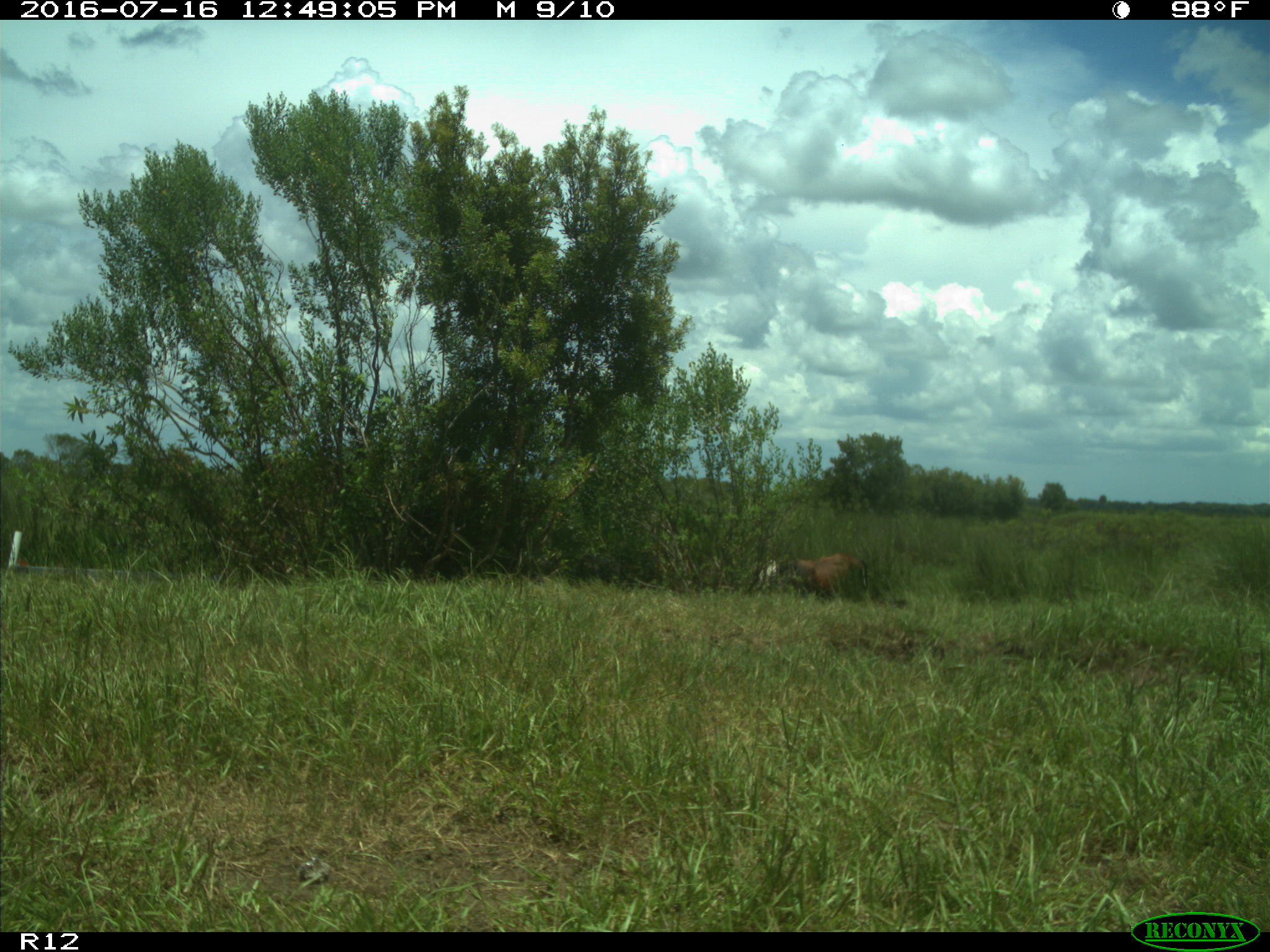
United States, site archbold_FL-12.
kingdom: Animalia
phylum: Chordata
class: Mammalia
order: Artiodactyla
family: Bovidae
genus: Bos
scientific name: Bos taurus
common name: domestic cow